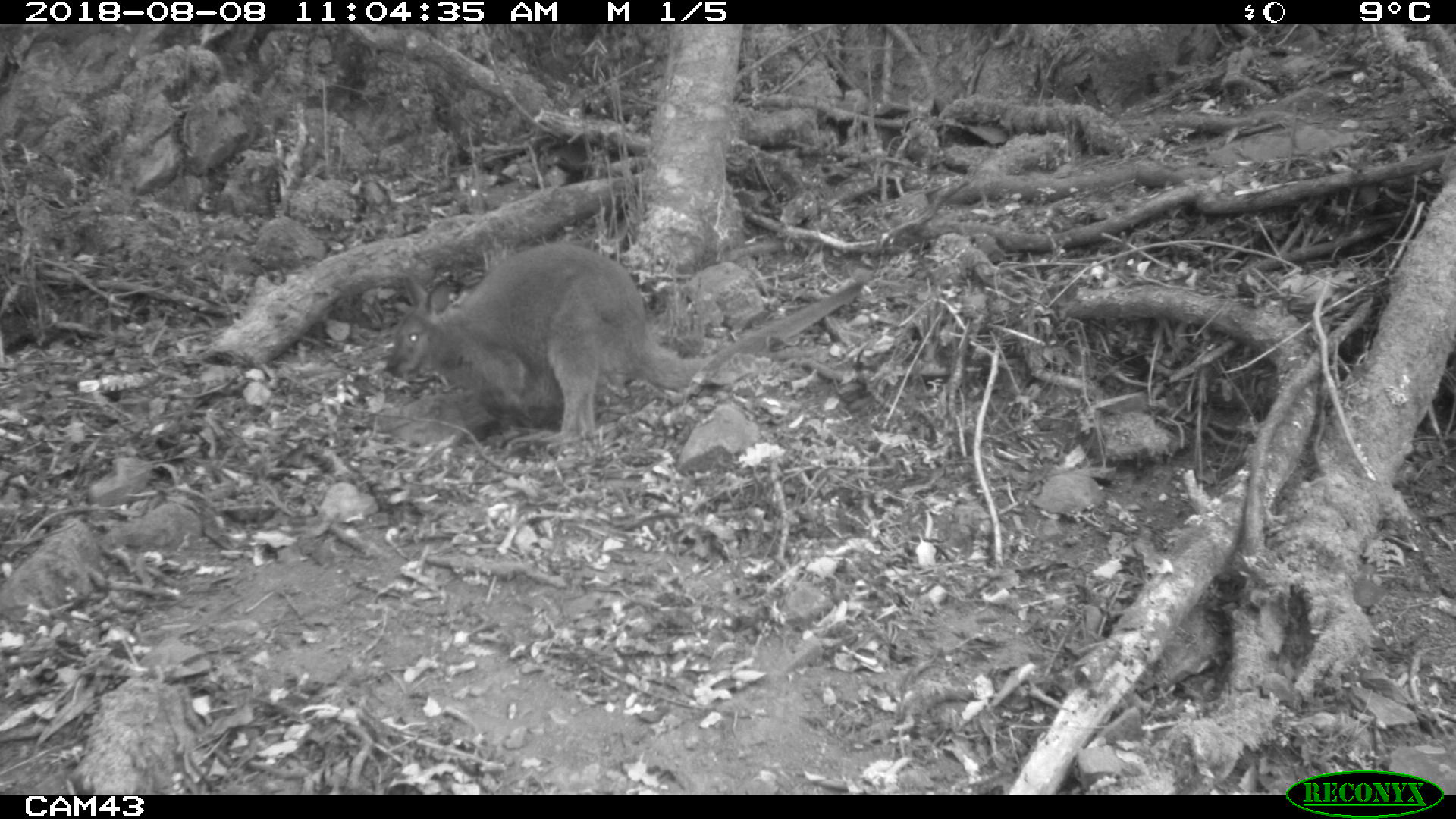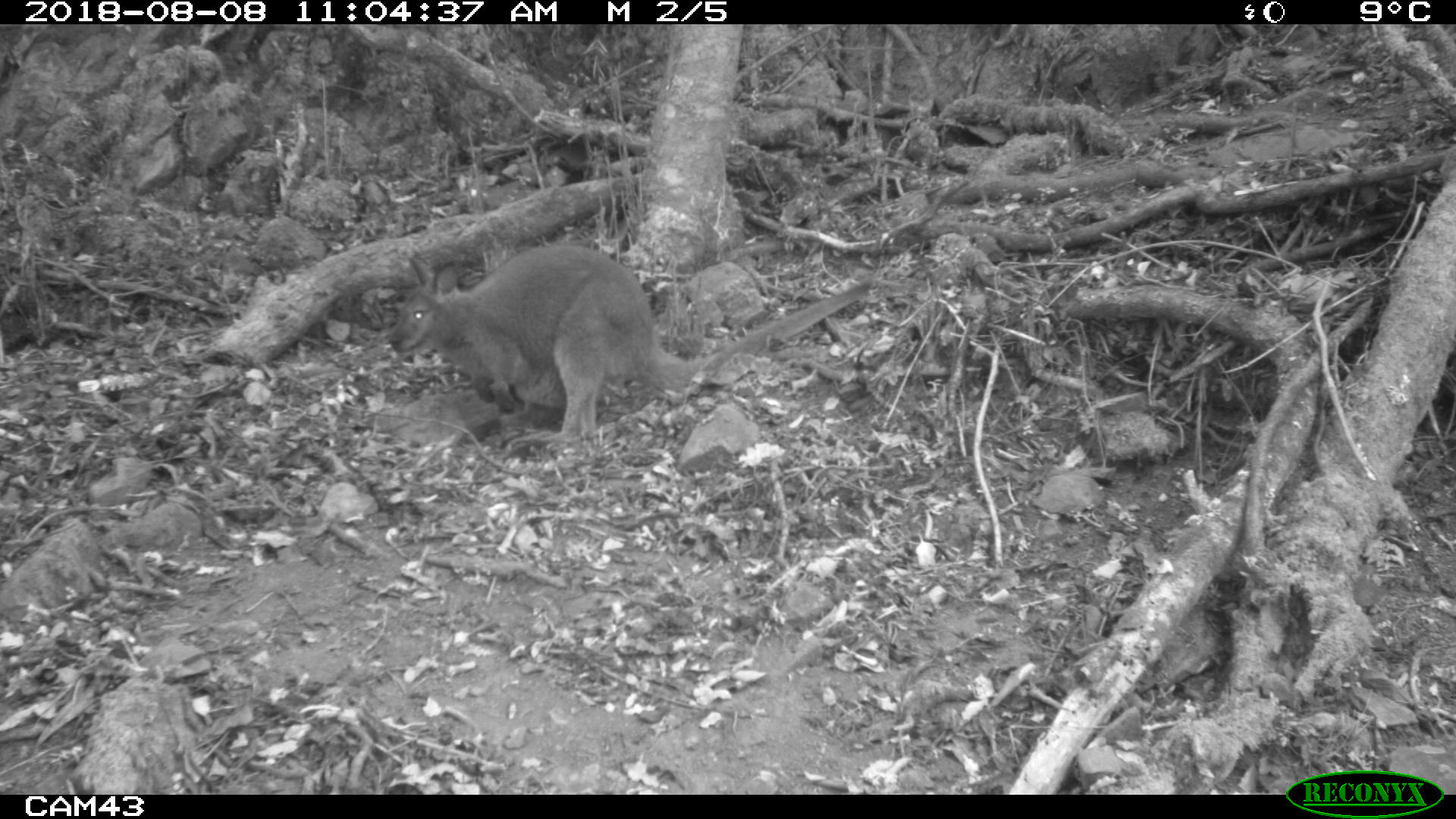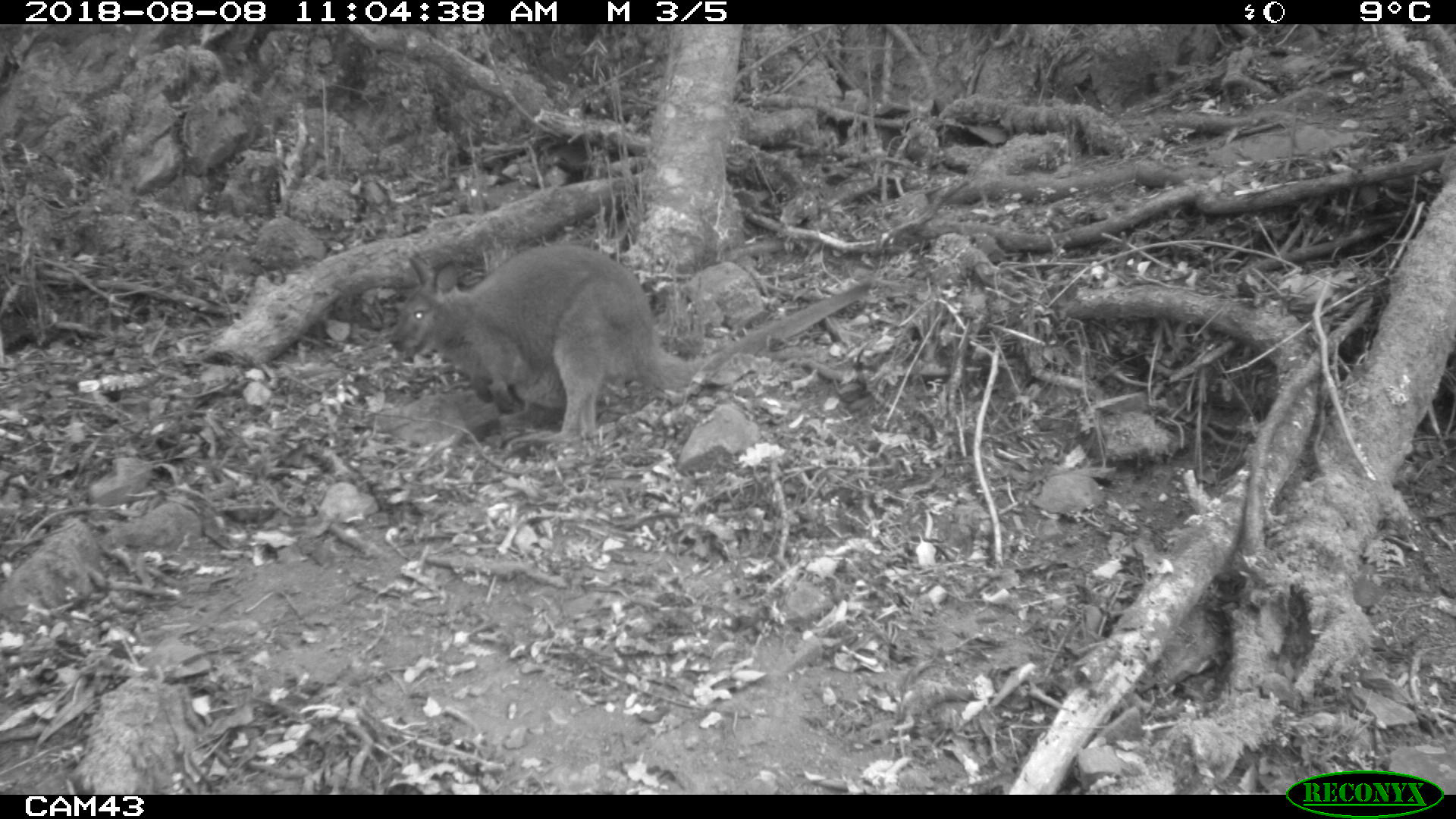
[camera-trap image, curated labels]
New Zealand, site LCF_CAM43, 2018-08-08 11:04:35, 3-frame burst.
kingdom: Animalia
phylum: Chordata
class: Mammalia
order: Diprotodontia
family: Macropodidae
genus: Notamacropus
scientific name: Notamacropus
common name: wallaby